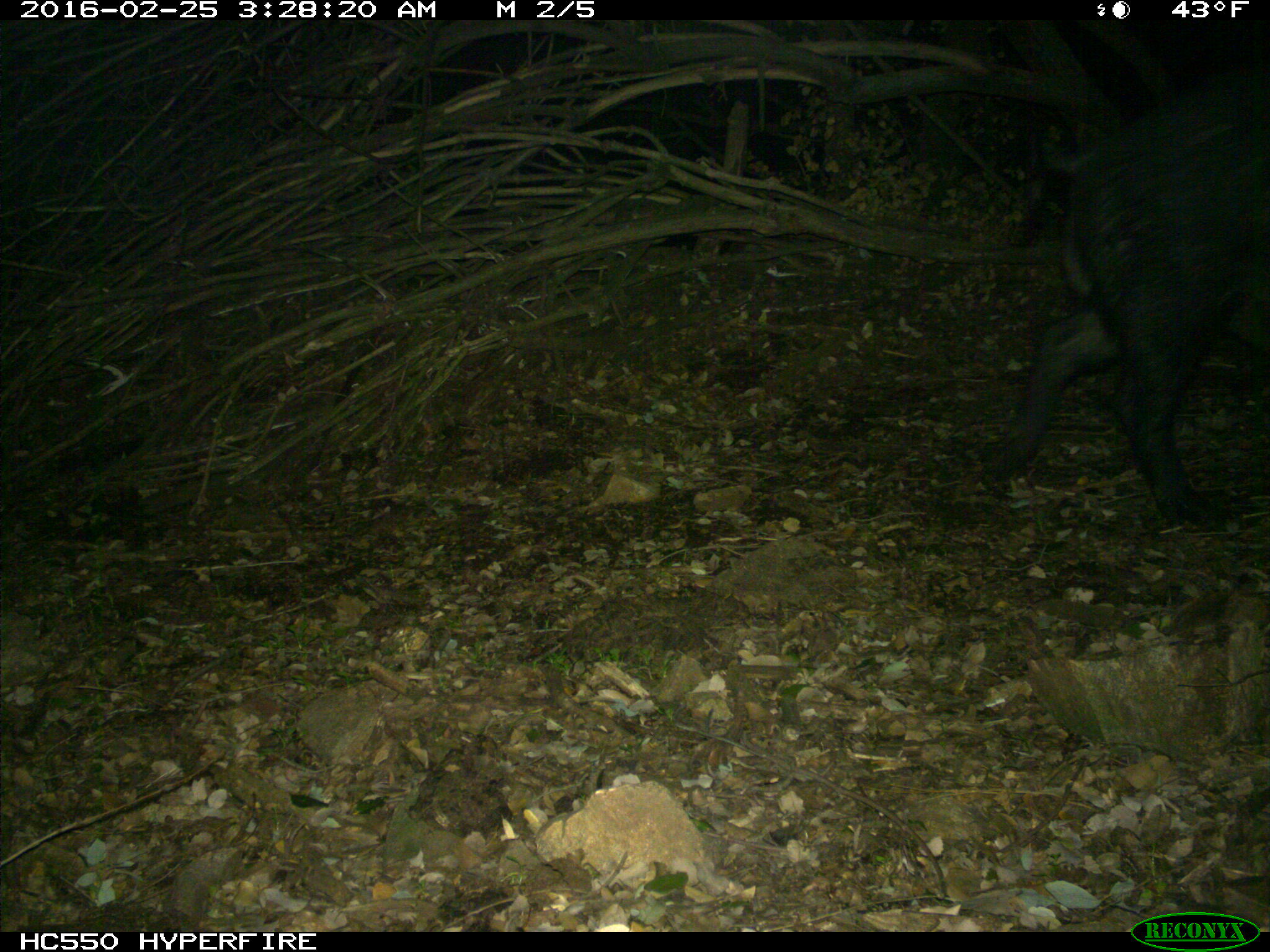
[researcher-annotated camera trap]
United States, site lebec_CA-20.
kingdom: Animalia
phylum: Chordata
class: Mammalia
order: Artiodactyla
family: Suidae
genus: Sus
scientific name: Sus scrofa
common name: wild boar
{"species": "Sus scrofa (wild boar)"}